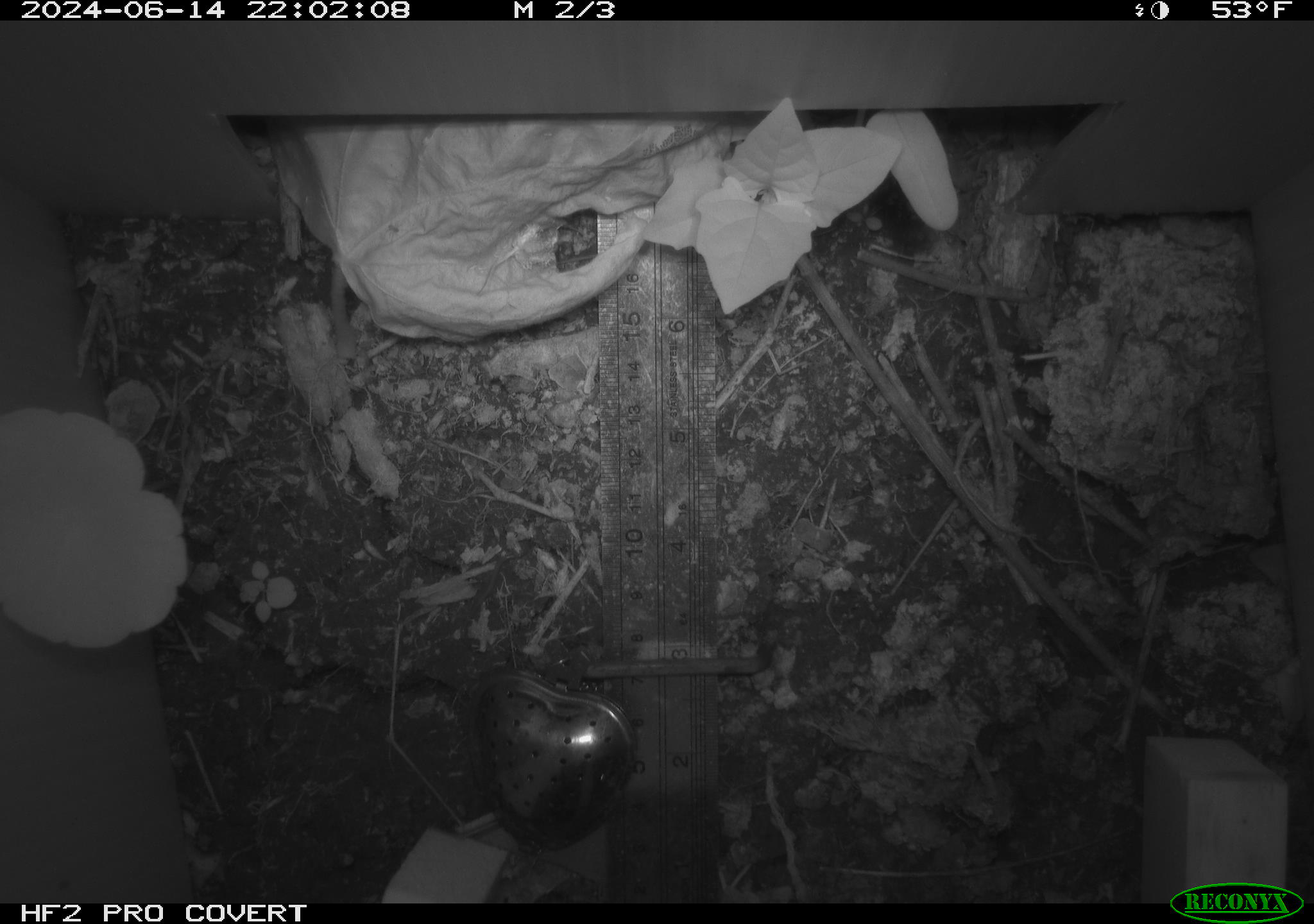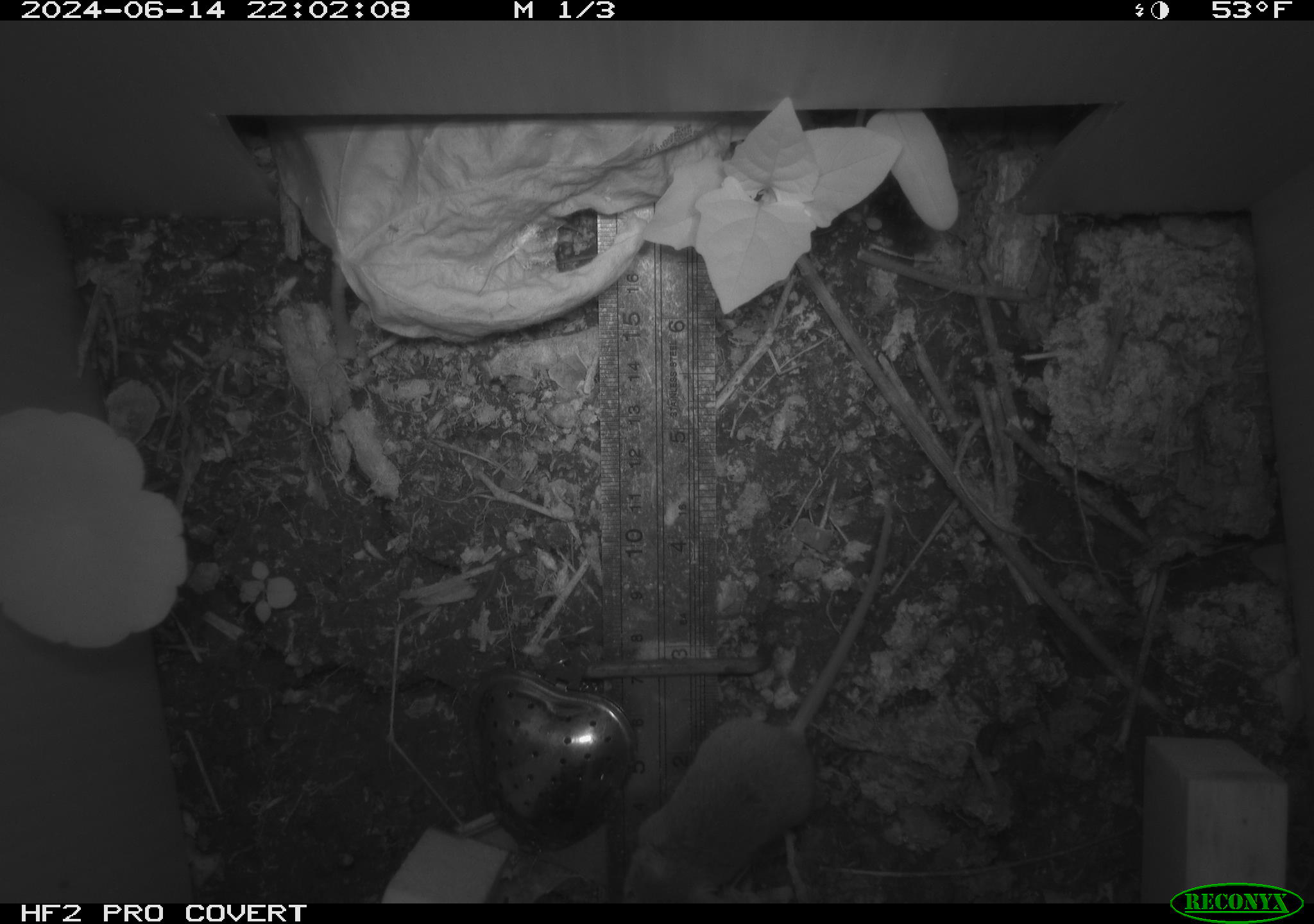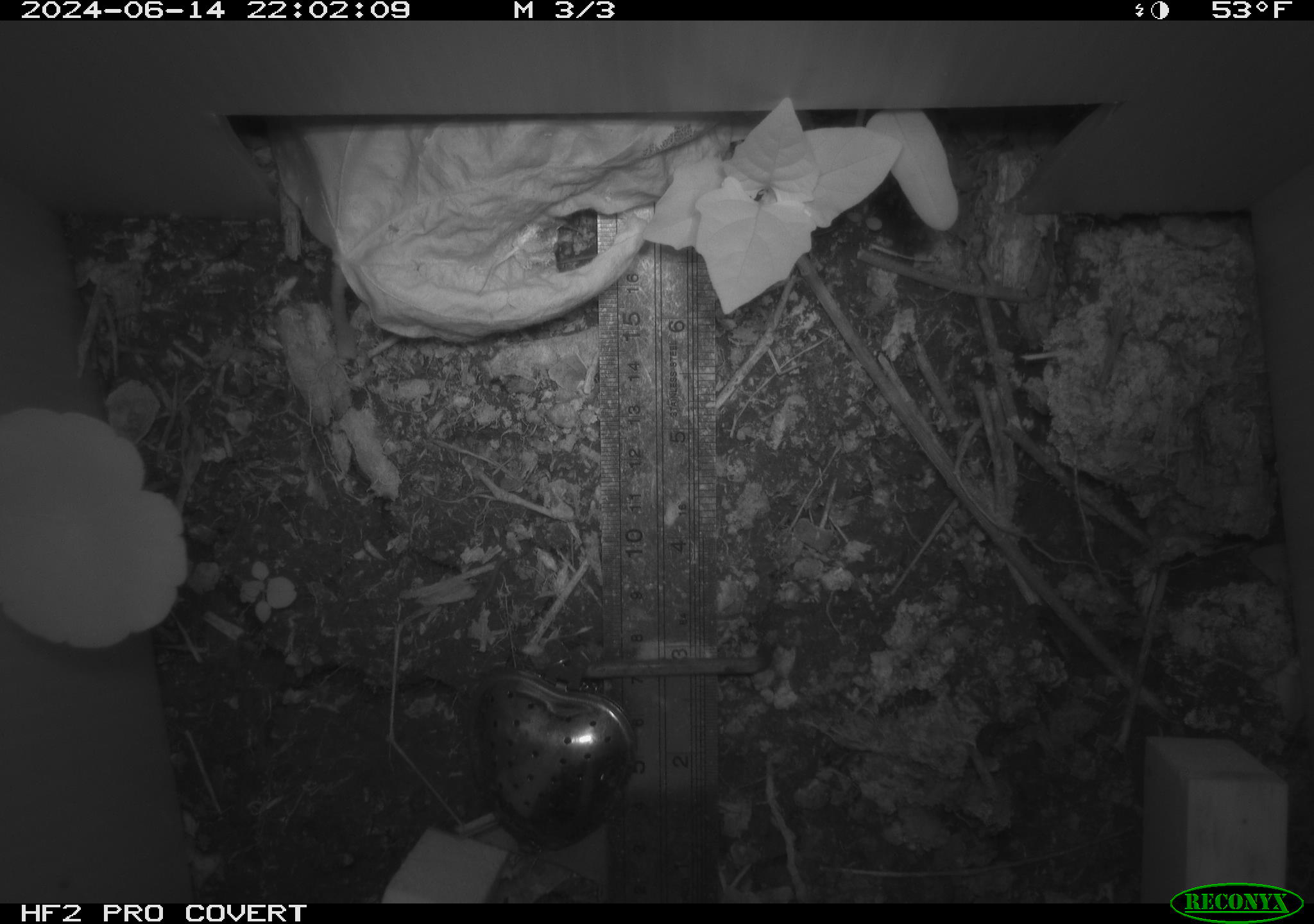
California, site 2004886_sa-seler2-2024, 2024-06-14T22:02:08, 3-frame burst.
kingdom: Animalia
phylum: Chordata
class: Mammalia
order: Rodentia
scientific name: Rodentia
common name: mouse species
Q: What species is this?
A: Mouse species (Rodentia).